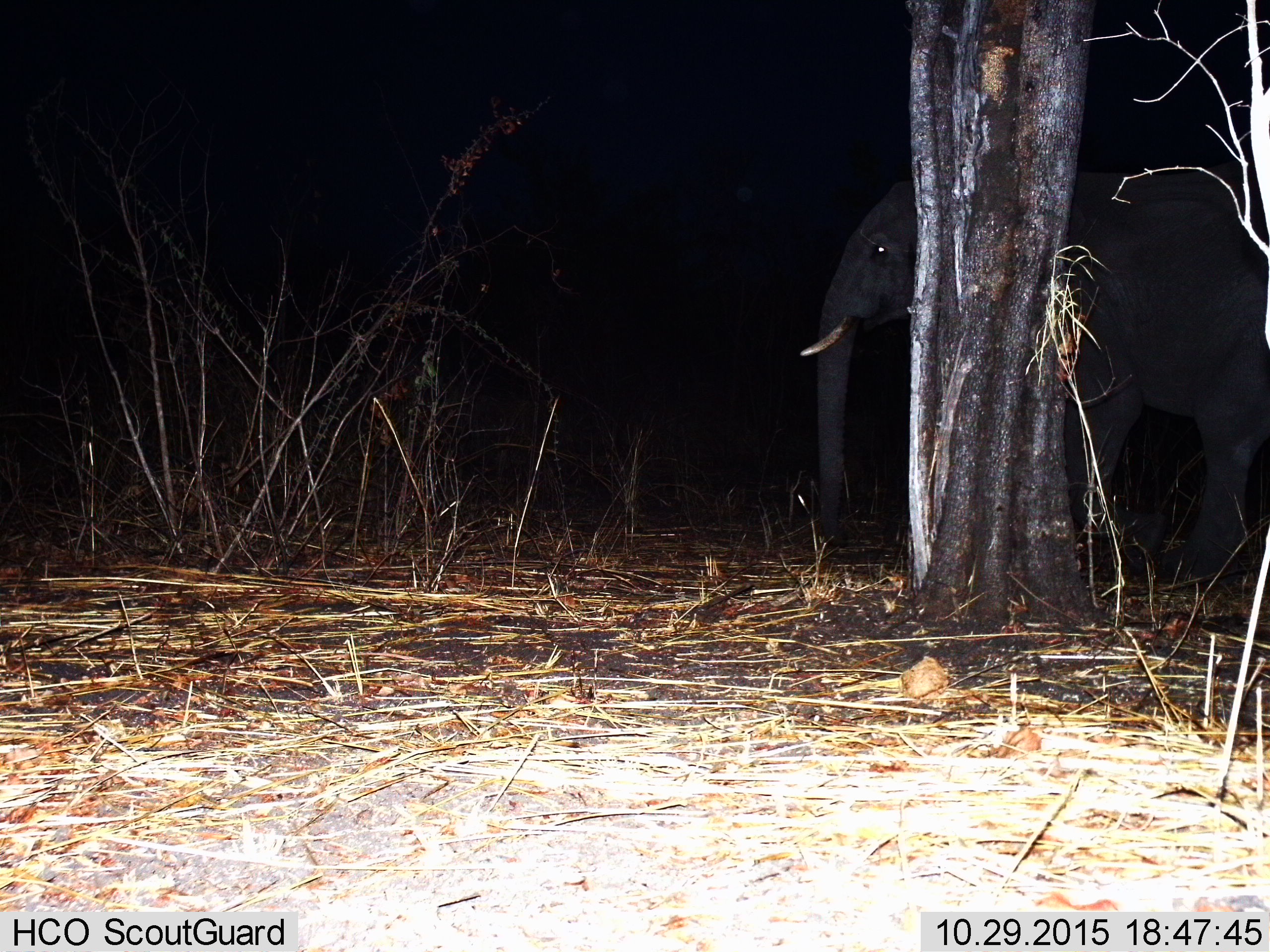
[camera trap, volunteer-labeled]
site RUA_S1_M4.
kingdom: Animalia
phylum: Chordata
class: Mammalia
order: Proboscidea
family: Elephantidae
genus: Loxodonta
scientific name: Loxodonta africana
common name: african bush elephant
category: elephant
Elephant (african bush elephant) (Loxodonta africana), count 1. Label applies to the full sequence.